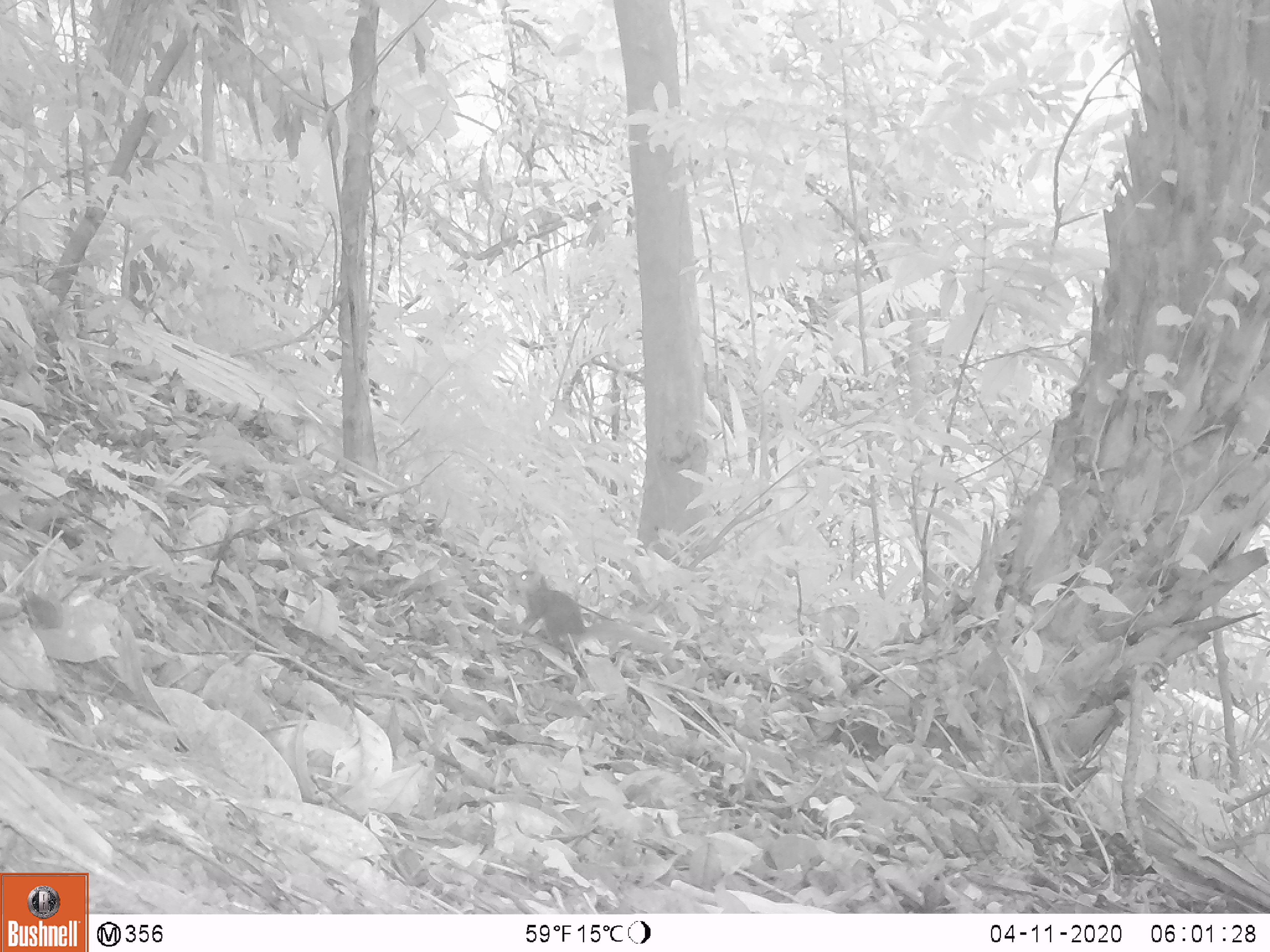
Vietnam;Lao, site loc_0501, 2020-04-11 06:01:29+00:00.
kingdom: Animalia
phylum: Chordata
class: Mammalia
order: Rodentia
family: Sciuridae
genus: Dremomys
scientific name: Dremomys rufigenis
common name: red-cheeked squirrel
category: red cheeked squirrel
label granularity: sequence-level